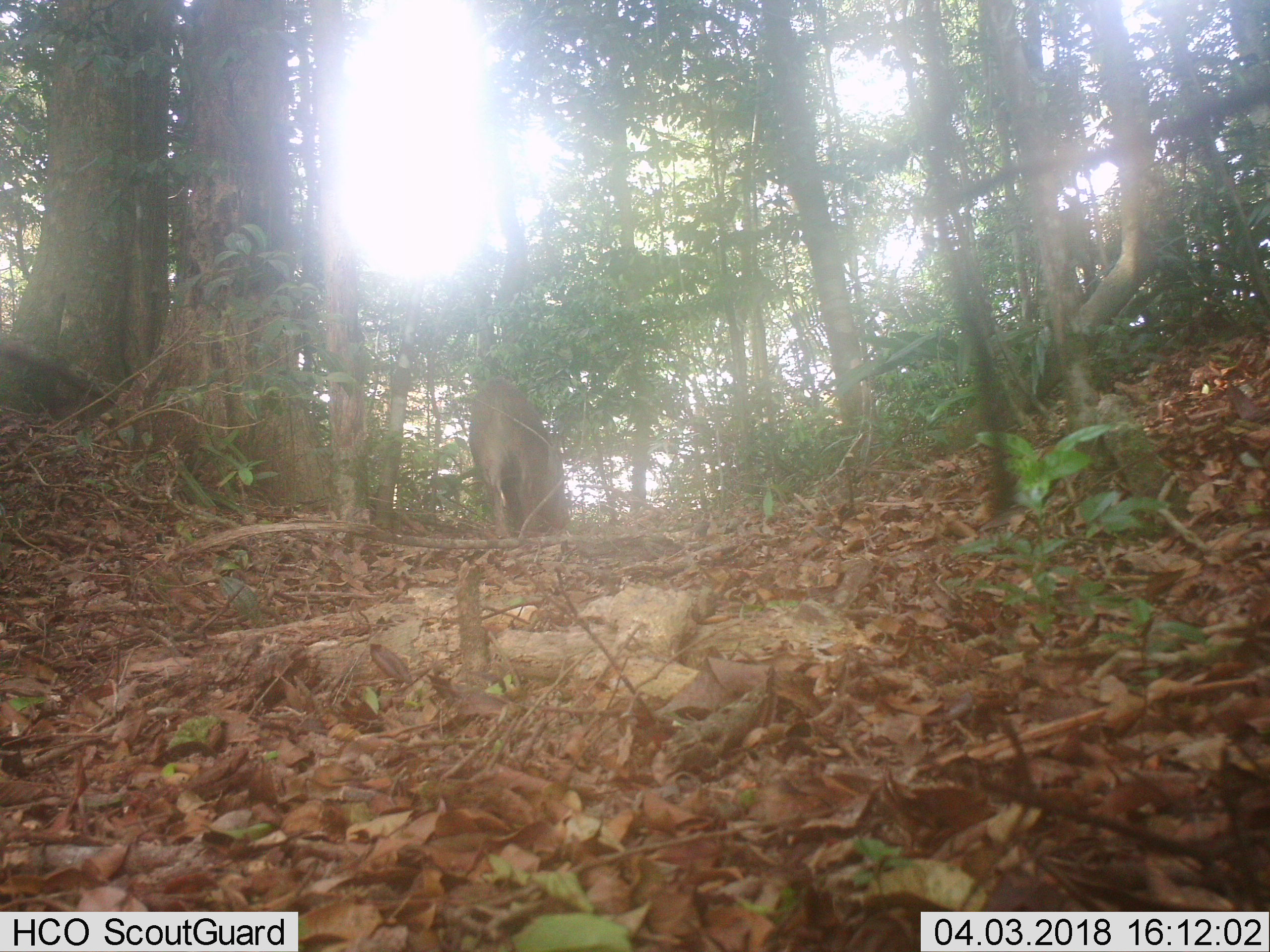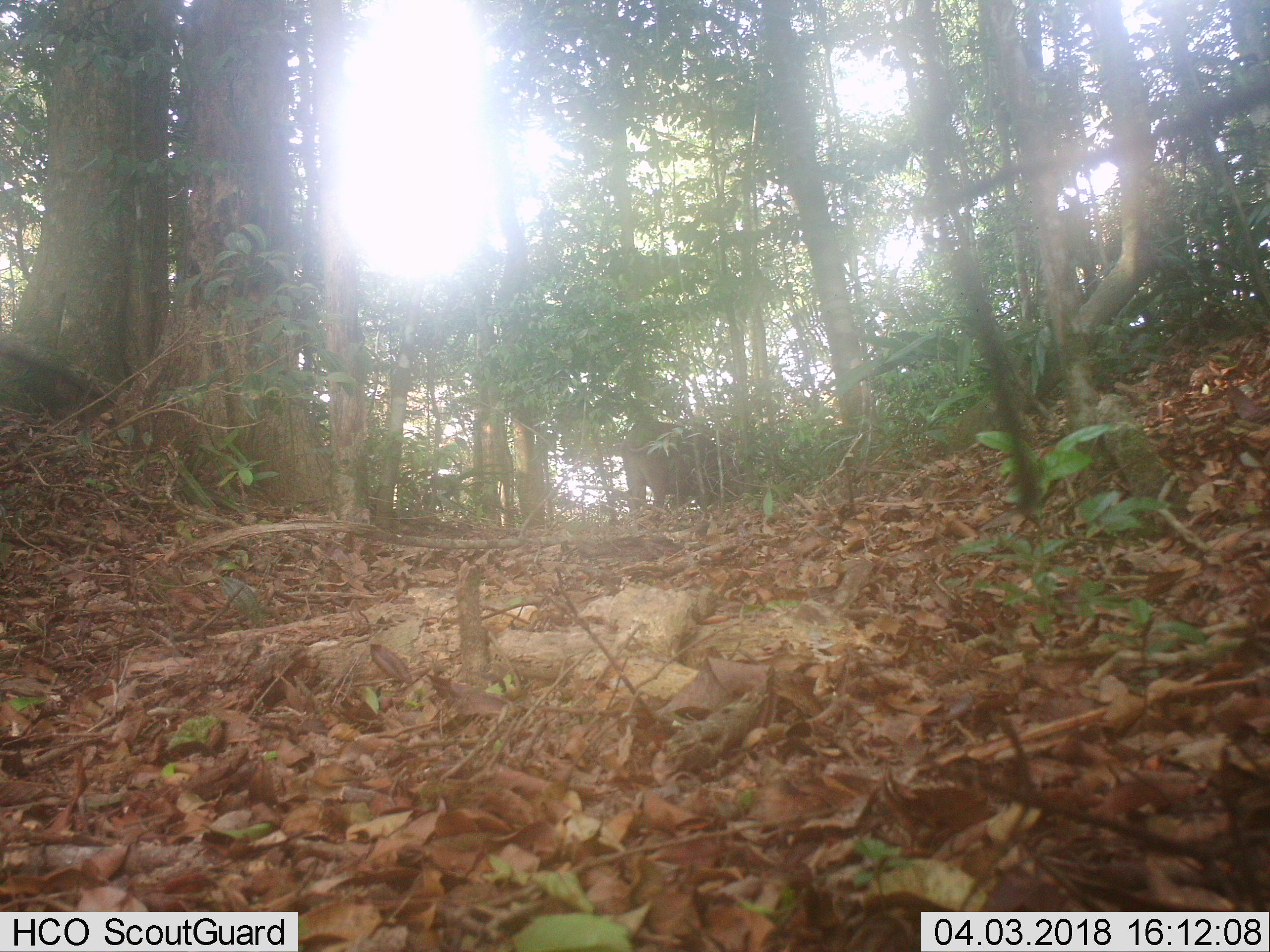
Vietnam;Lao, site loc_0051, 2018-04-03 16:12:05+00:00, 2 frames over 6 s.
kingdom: Animalia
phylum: Chordata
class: Mammalia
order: Artiodactyla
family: Suidae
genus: Sus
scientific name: Sus scrofa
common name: eurasian wild pig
Eurasian wild pig (Sus scrofa). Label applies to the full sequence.